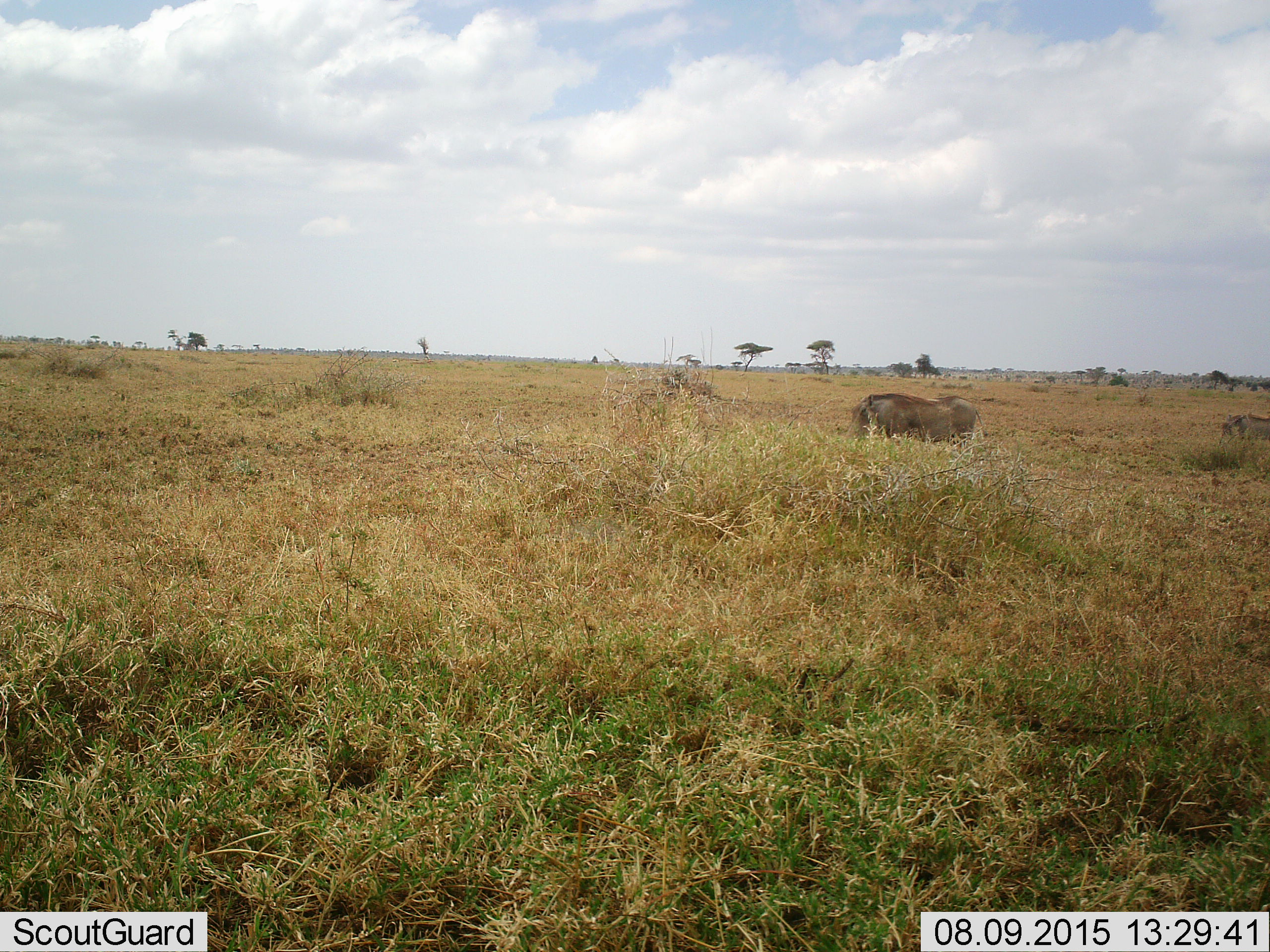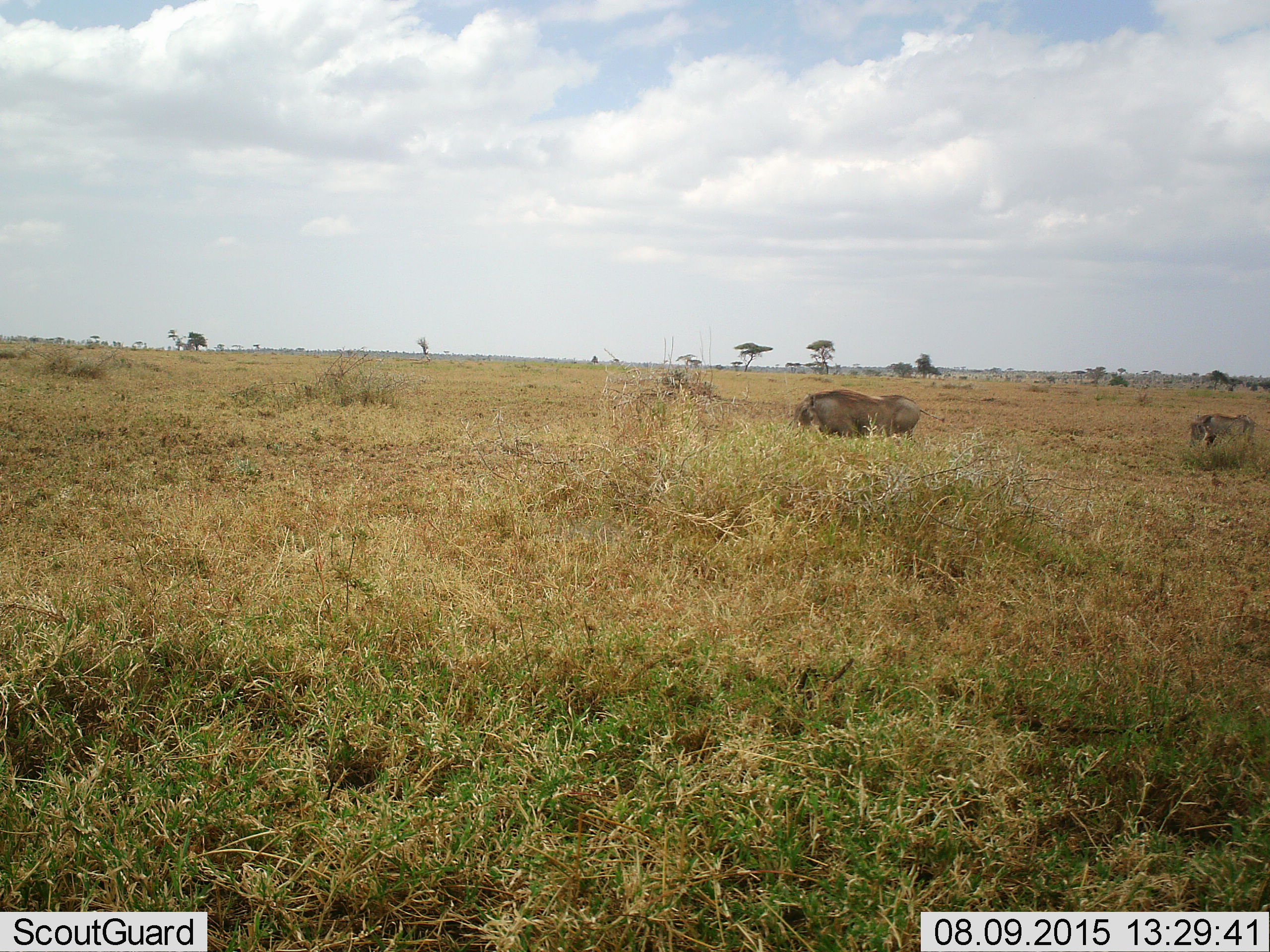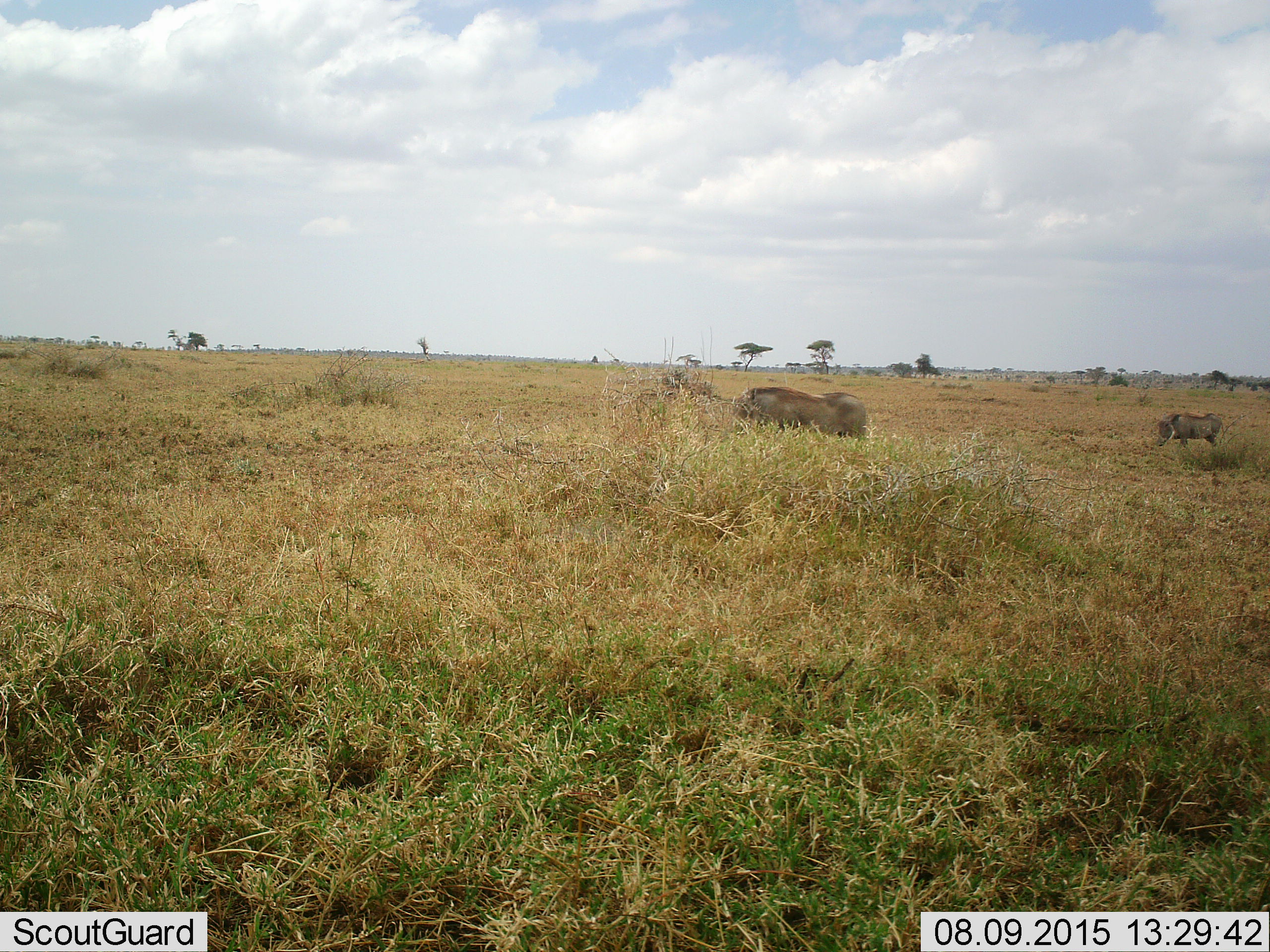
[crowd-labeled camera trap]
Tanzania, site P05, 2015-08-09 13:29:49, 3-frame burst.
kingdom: Animalia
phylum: Chordata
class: Mammalia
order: Artiodactyla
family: Suidae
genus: Phacochoerus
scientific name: Phacochoerus africanus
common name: warthog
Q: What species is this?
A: Warthog (Phacochoerus africanus).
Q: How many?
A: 2.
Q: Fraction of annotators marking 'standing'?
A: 0%.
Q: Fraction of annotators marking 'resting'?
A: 0%.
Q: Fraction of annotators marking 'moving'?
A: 100%.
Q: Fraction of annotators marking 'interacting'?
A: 0%.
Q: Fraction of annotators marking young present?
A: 29%.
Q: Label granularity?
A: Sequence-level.